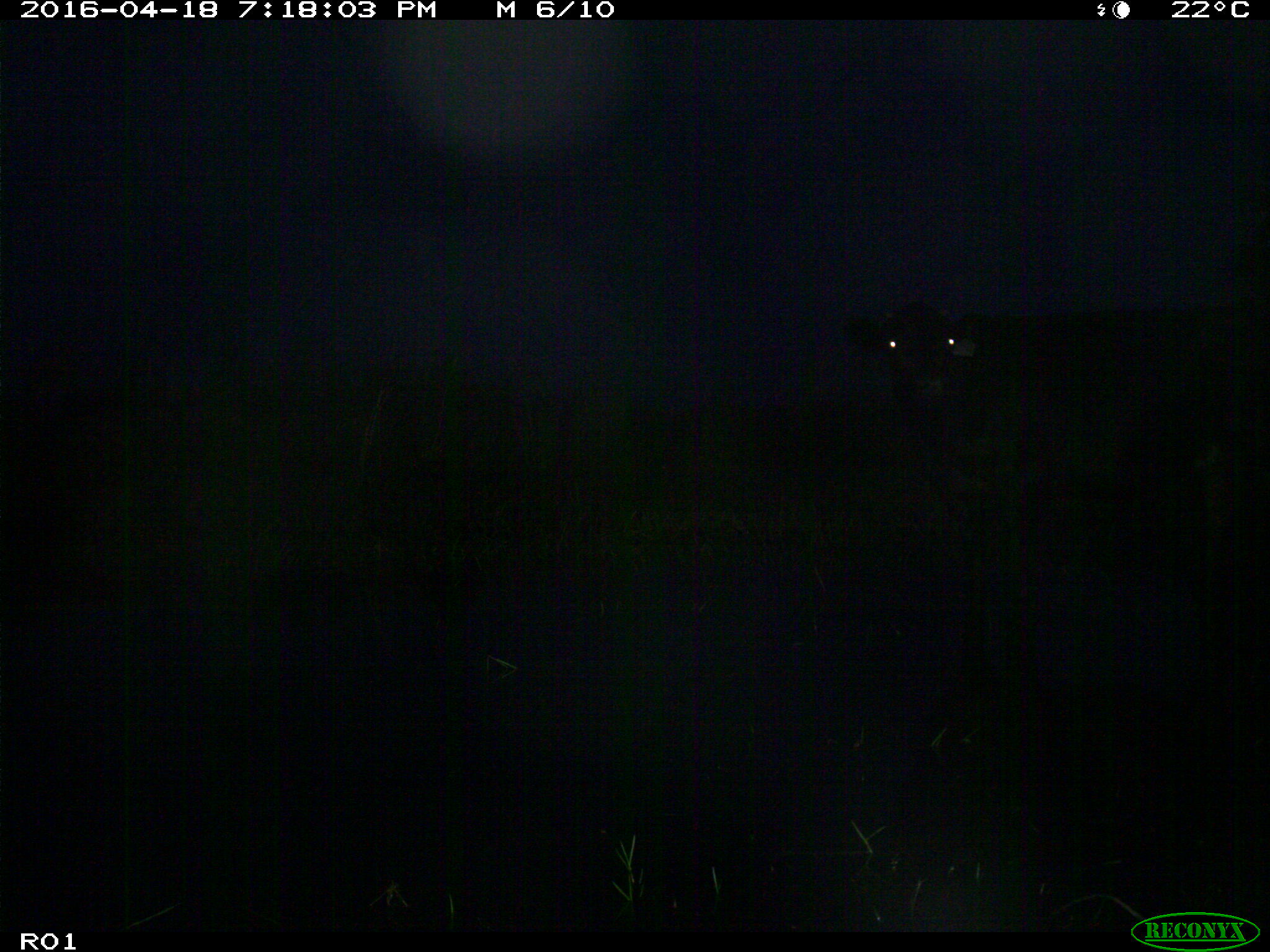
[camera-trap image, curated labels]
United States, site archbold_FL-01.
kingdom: Animalia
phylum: Chordata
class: Mammalia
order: Artiodactyla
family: Bovidae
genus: Bos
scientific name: Bos taurus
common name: domestic cow